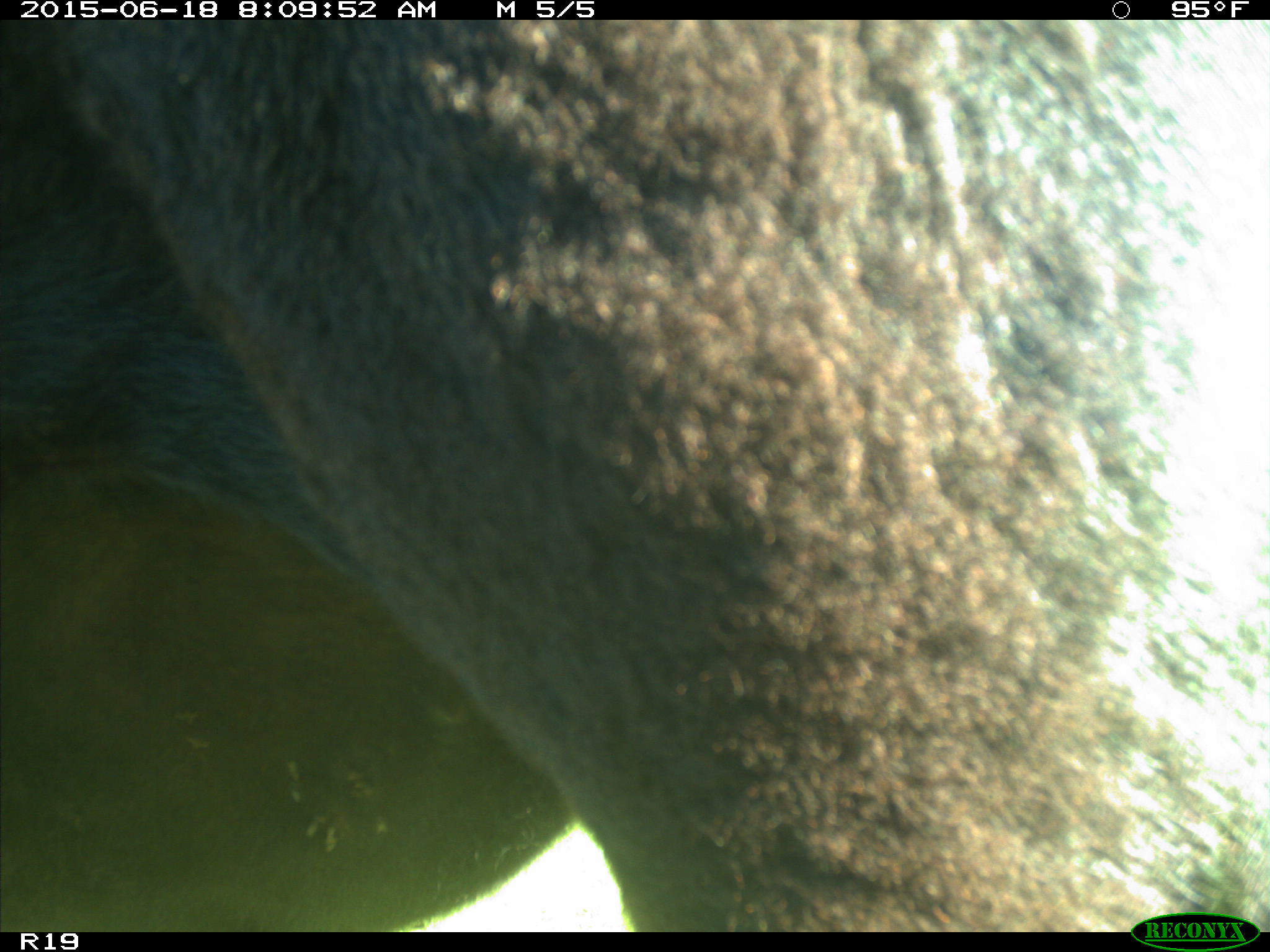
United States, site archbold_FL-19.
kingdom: Animalia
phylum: Chordata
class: Mammalia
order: Artiodactyla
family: Bovidae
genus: Bos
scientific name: Bos taurus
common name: domestic cow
Bos taurus (domestic cow).